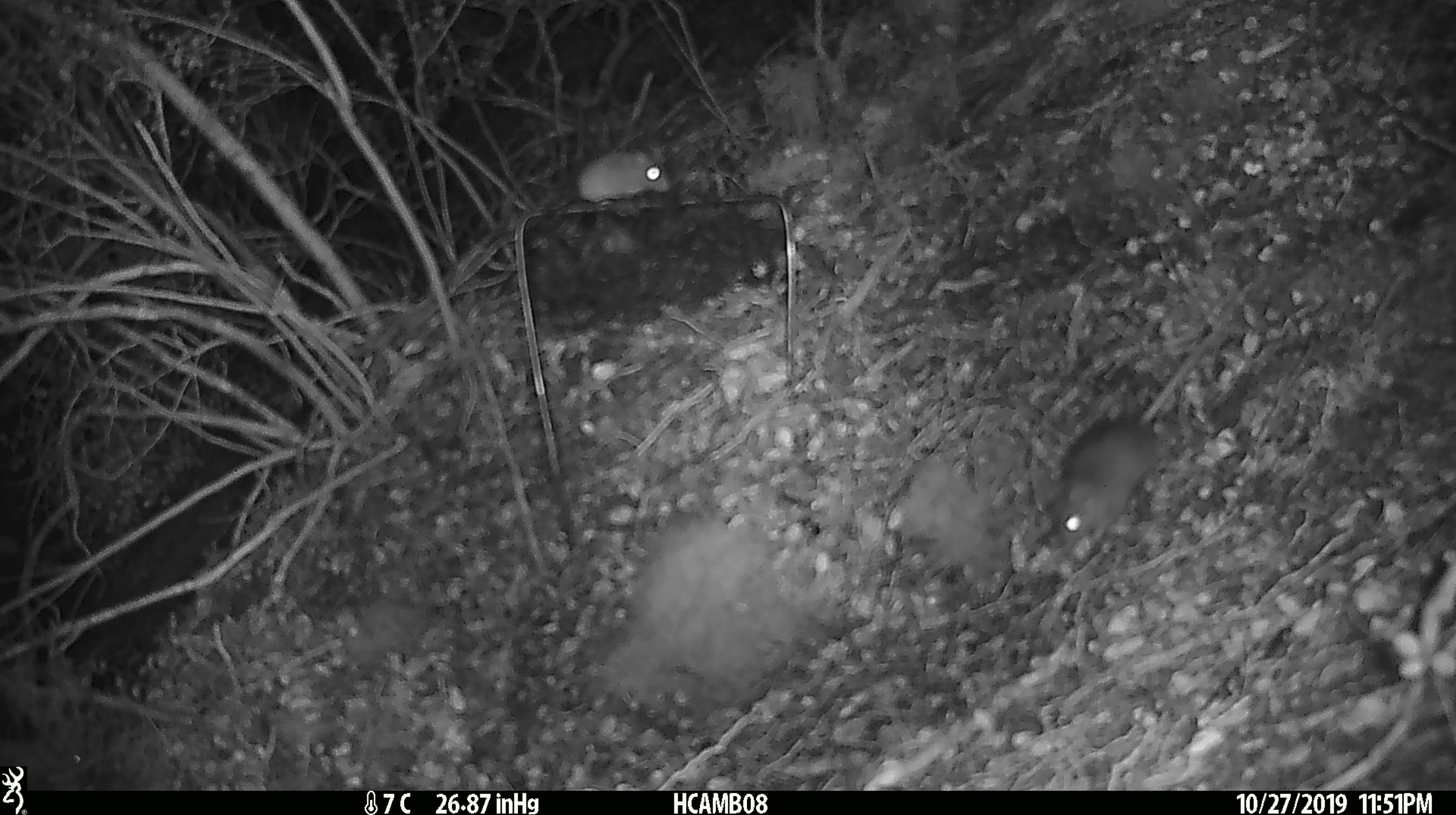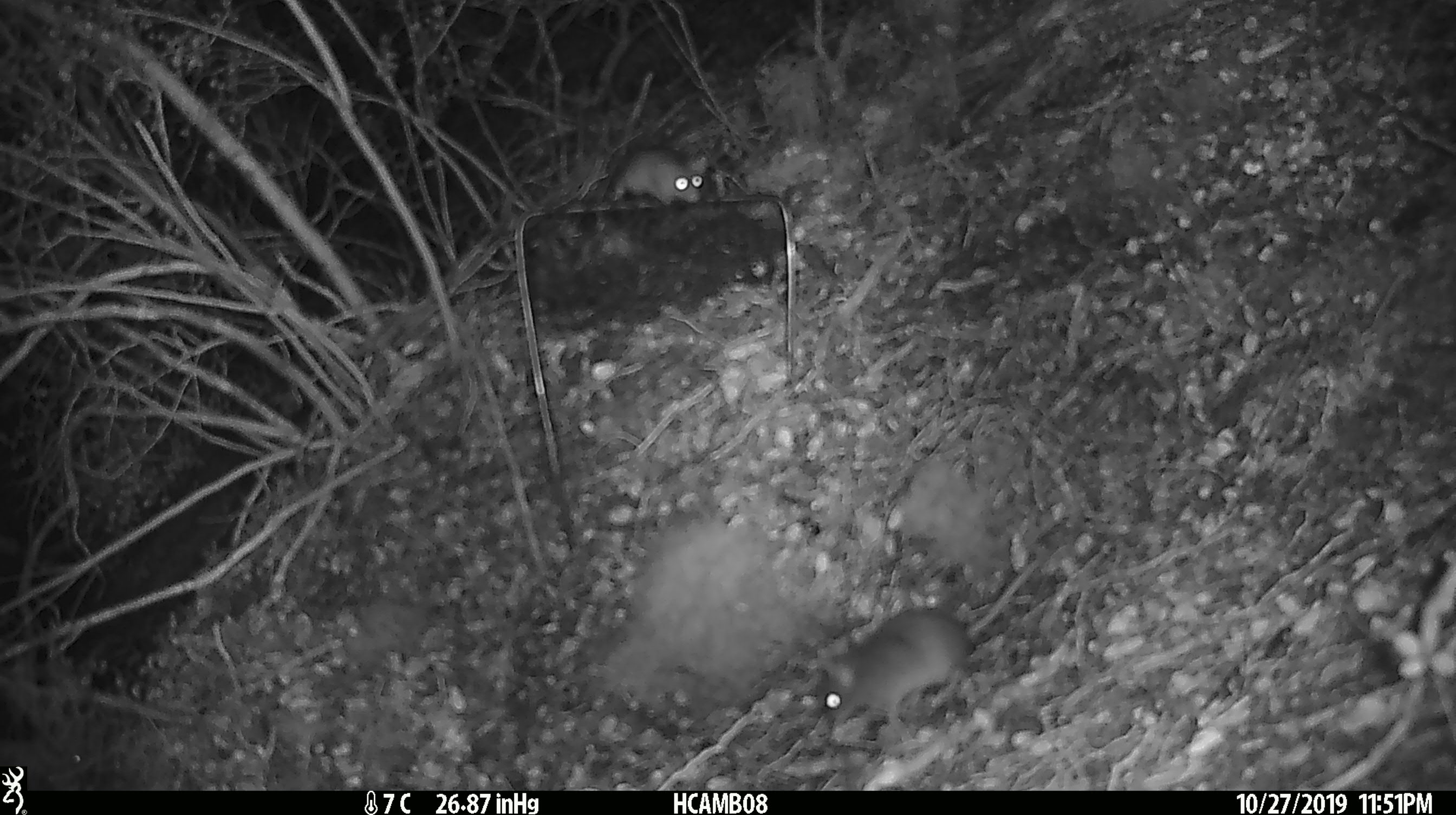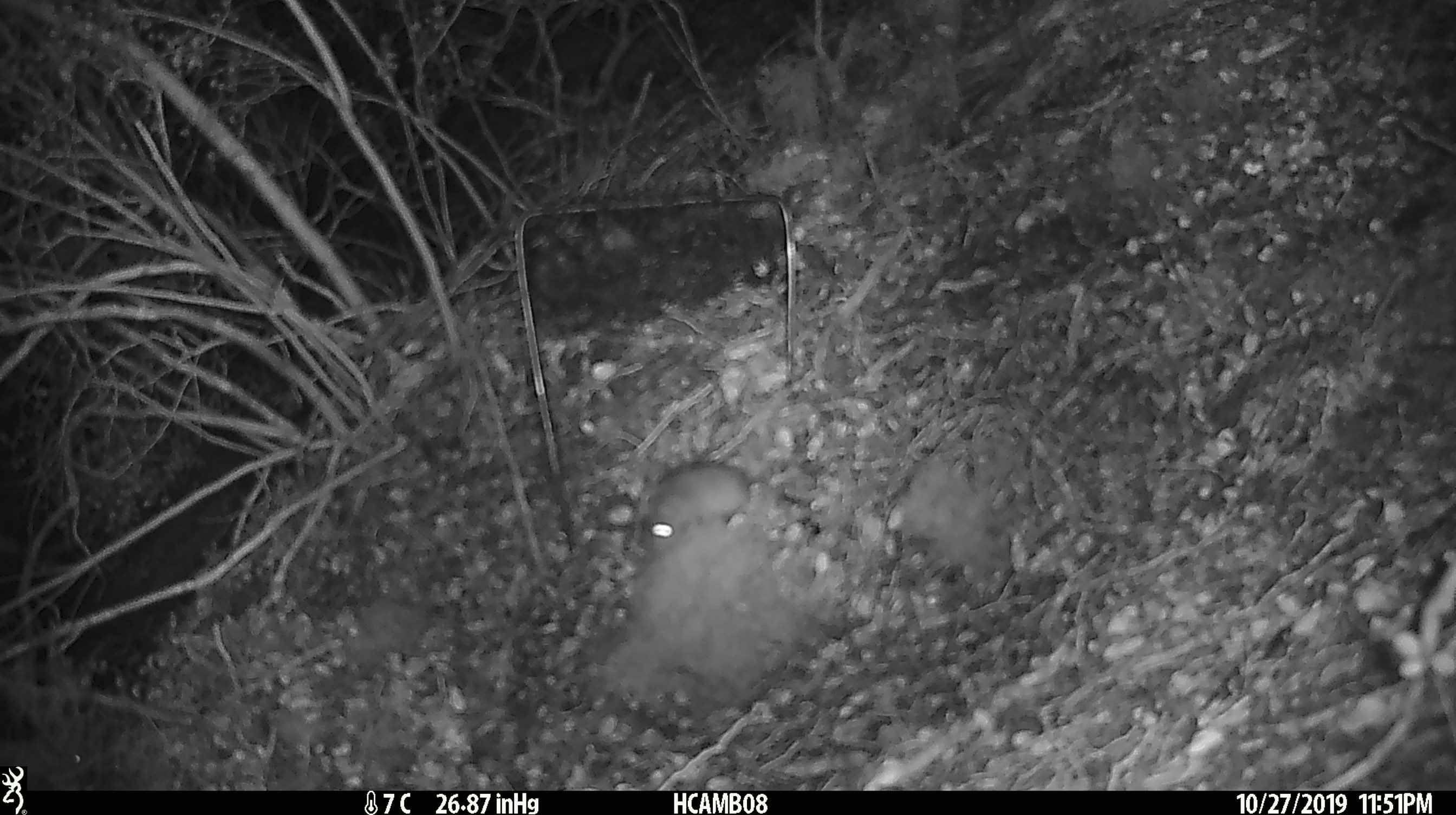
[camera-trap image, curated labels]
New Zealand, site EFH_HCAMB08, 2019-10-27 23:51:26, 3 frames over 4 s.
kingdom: Animalia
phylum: Chordata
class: Mammalia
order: Rodentia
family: Muridae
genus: Mus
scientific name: Mus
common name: mouse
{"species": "mouse (Mus)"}